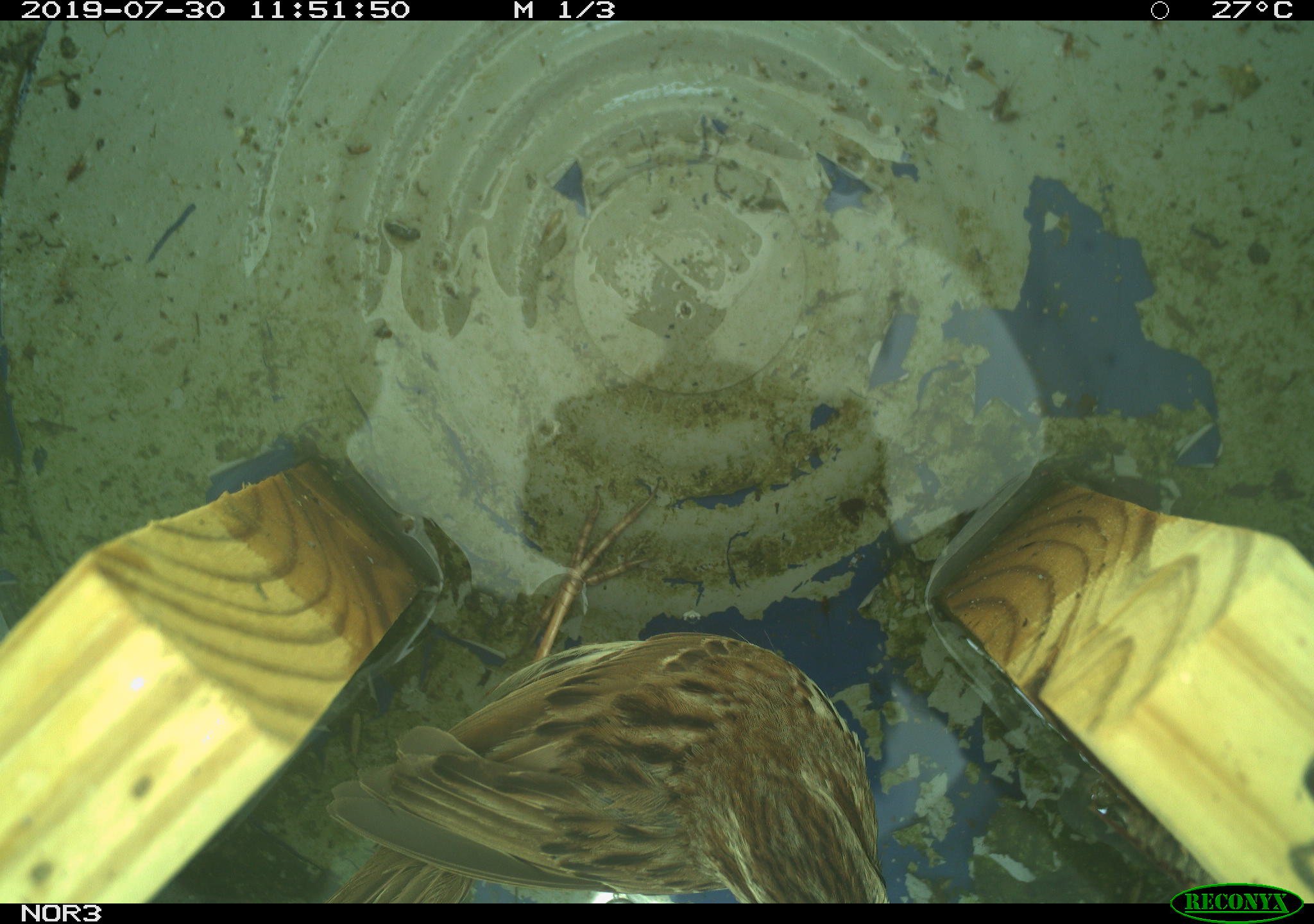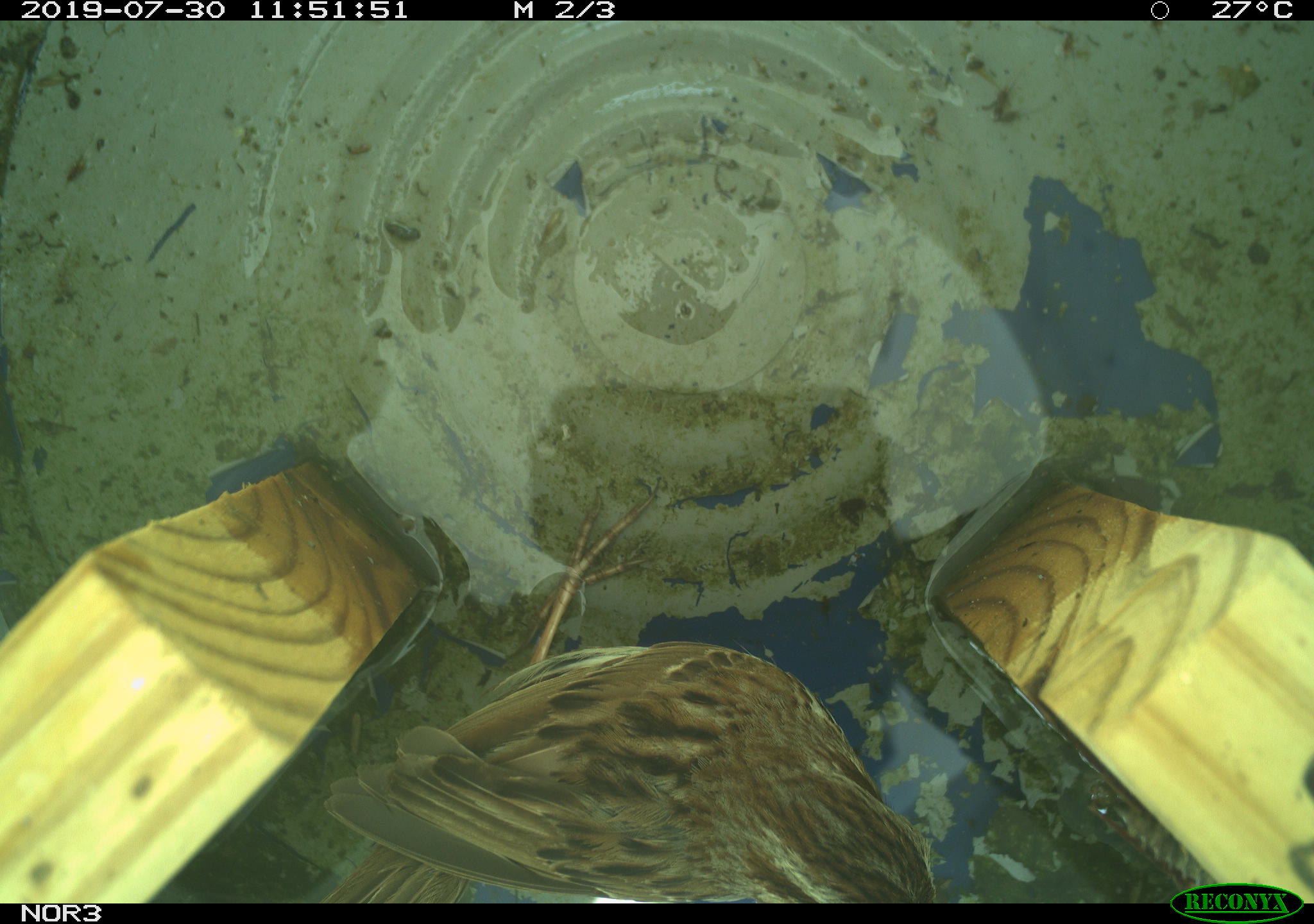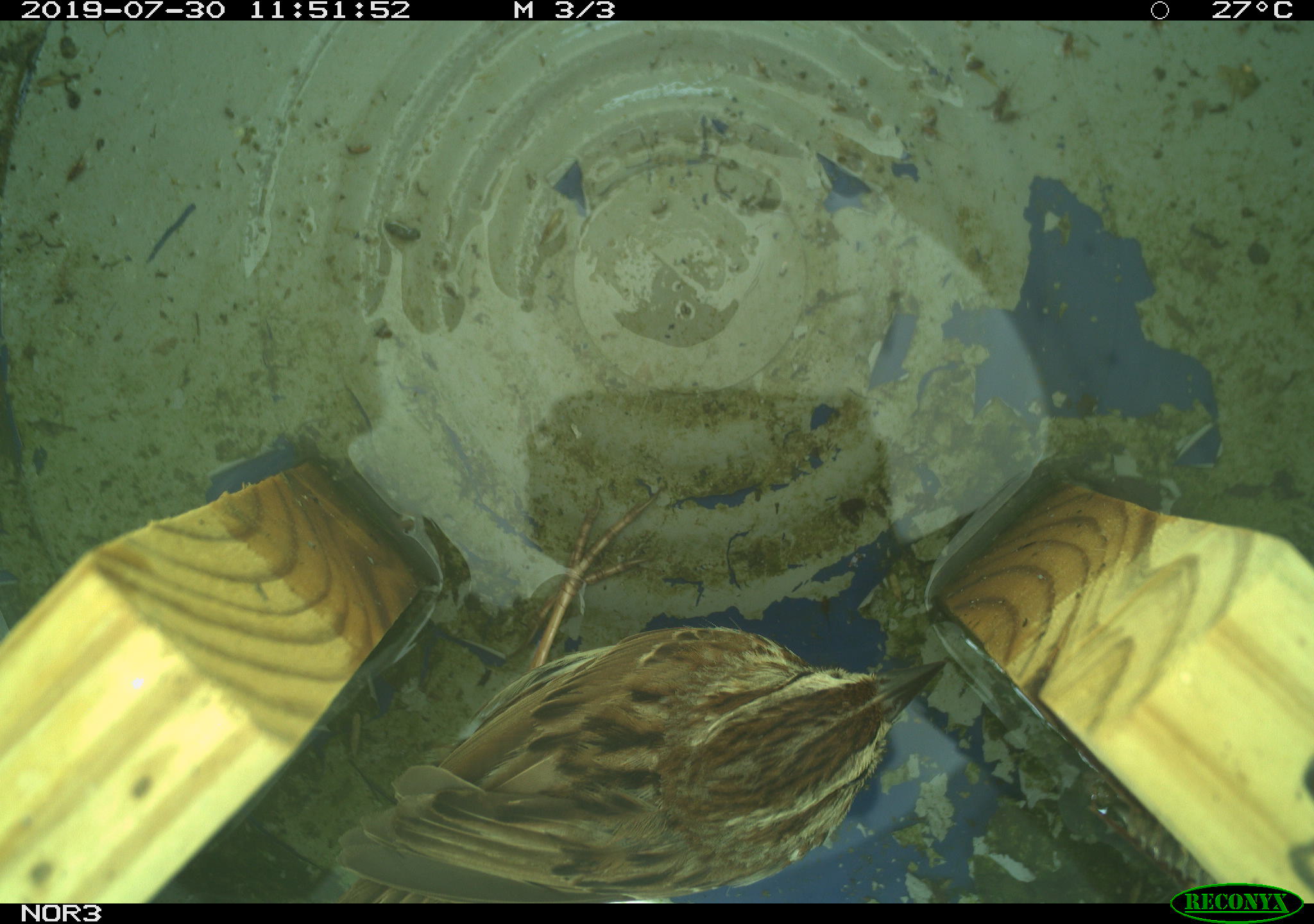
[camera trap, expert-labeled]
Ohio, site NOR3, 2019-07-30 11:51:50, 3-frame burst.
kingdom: Animalia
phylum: Chordata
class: Aves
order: Passeriformes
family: Passerellidae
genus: Melospiza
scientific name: Melospiza melodia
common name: song sparrow